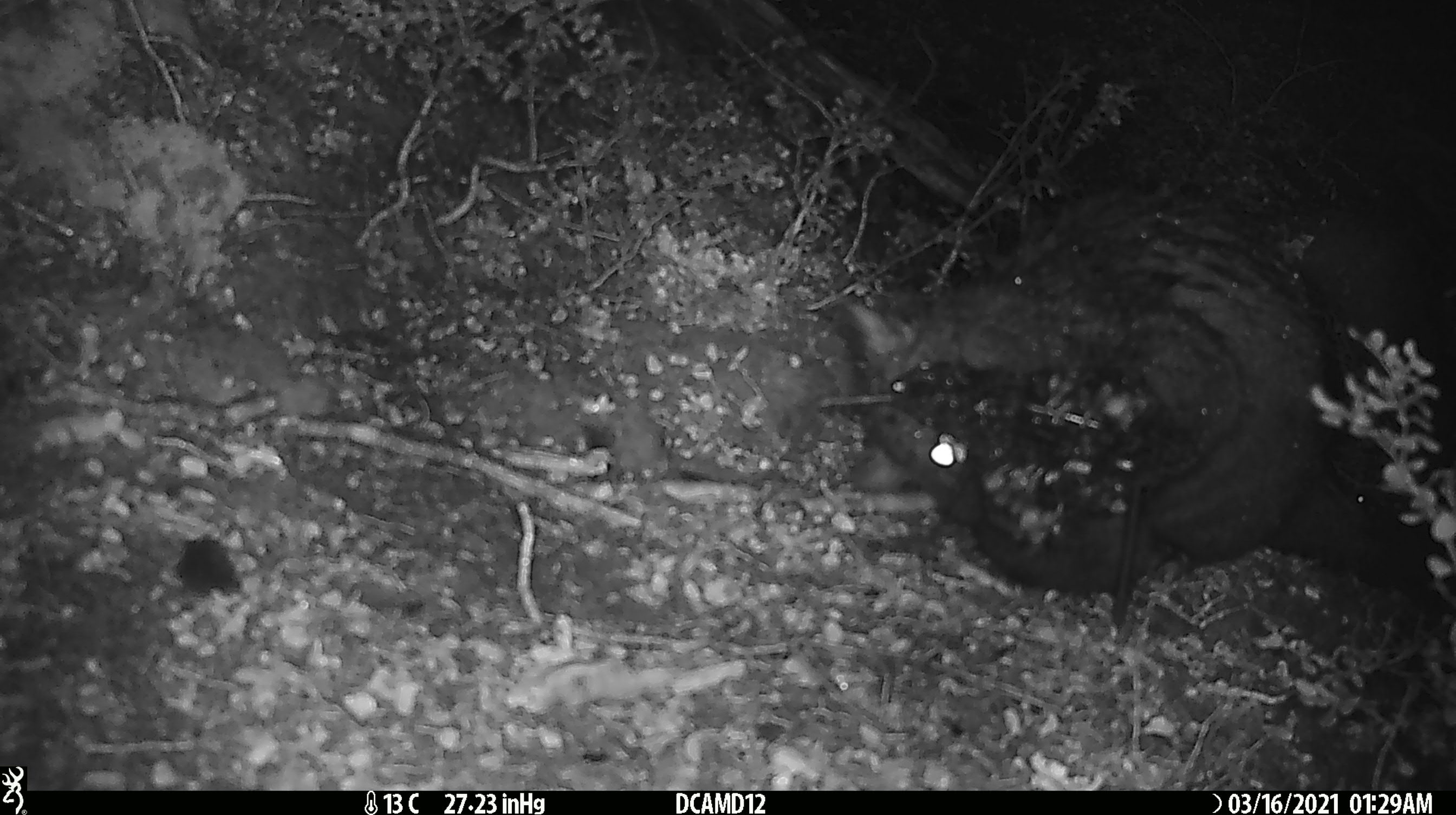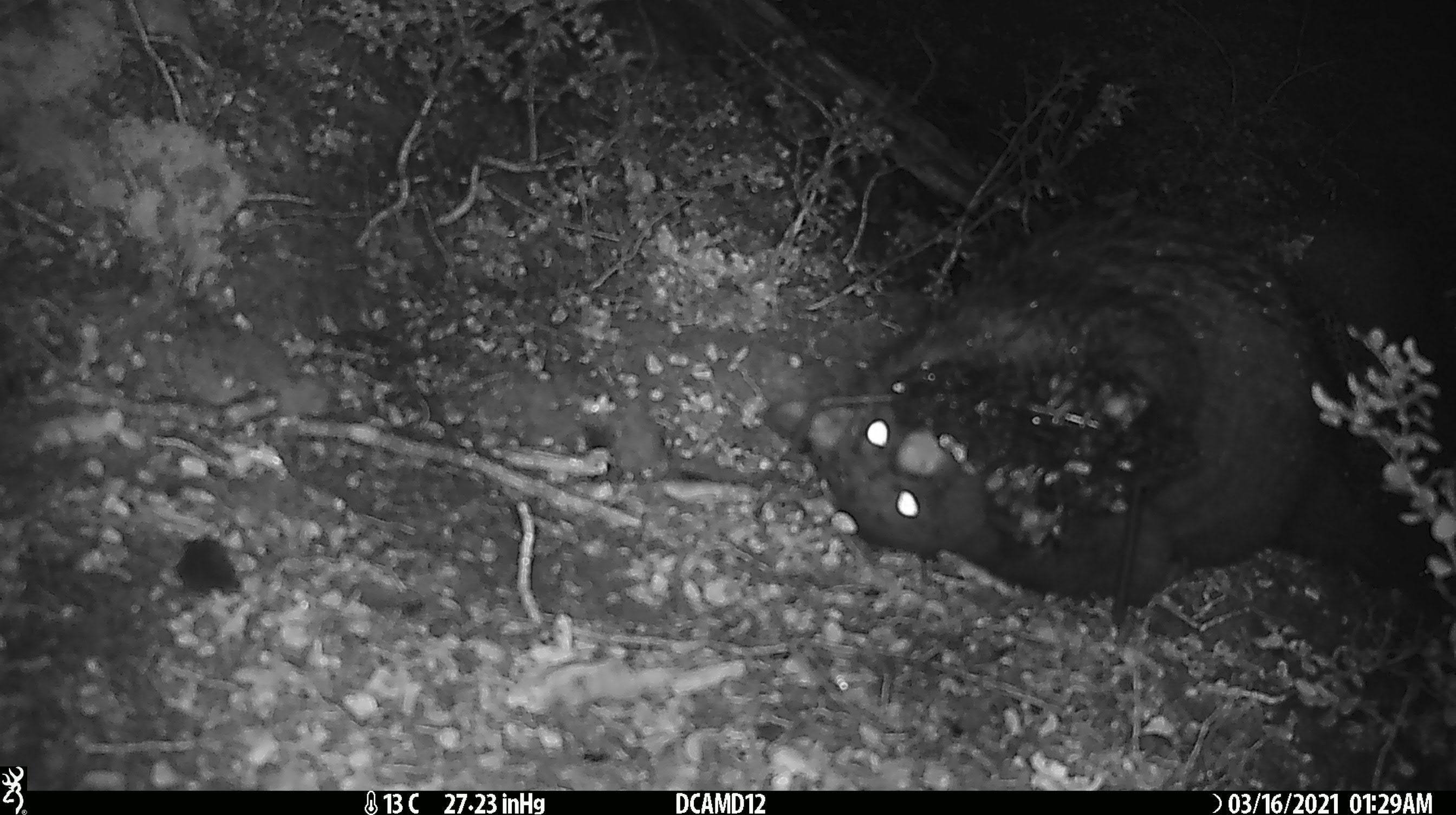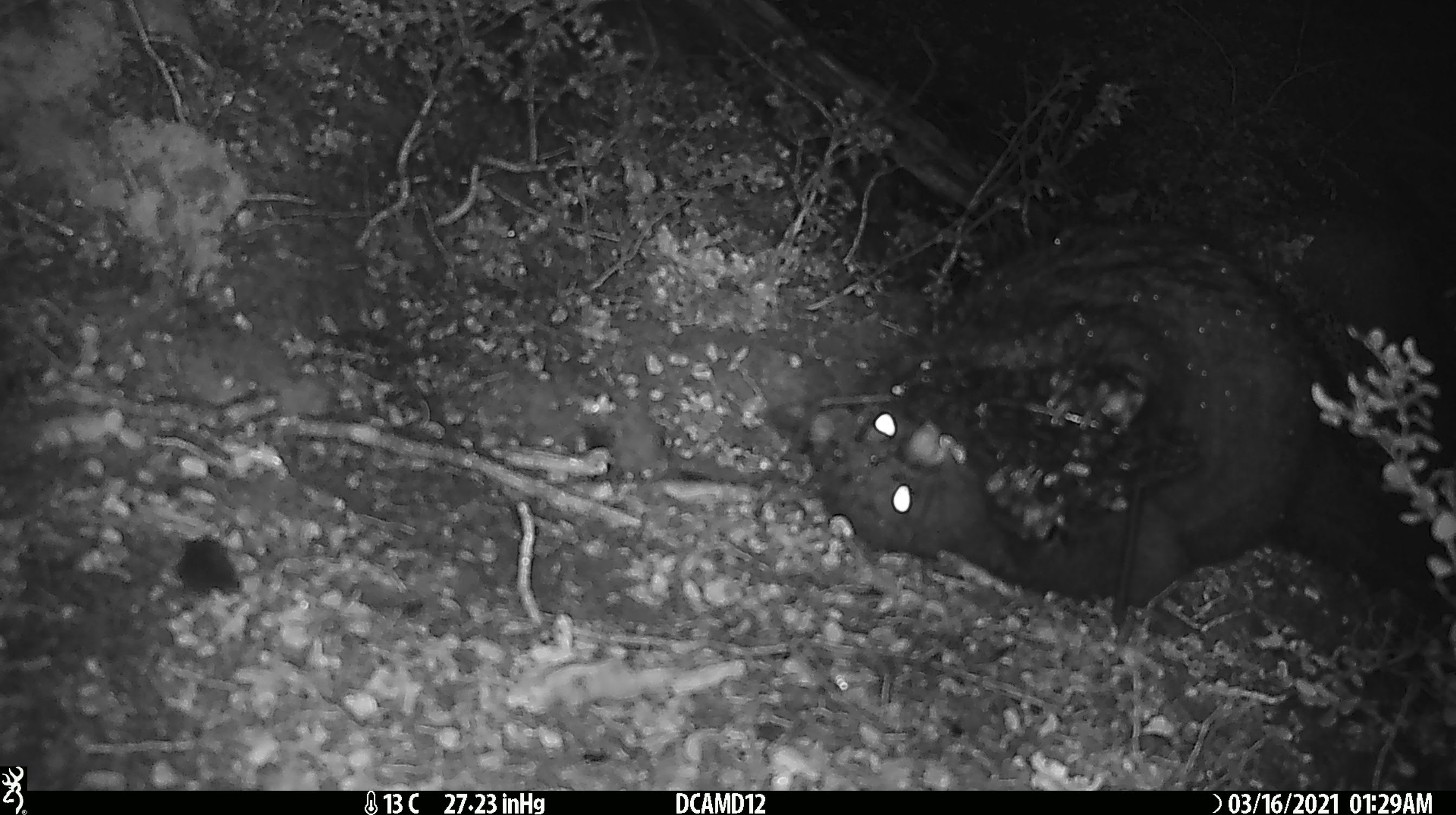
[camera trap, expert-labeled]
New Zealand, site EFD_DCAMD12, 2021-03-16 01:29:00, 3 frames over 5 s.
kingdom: Animalia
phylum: Chordata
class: Mammalia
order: Diprotodontia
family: Phalangeridae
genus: Trichosurus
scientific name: Trichosurus vulpecula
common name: common brushtail possum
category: possum